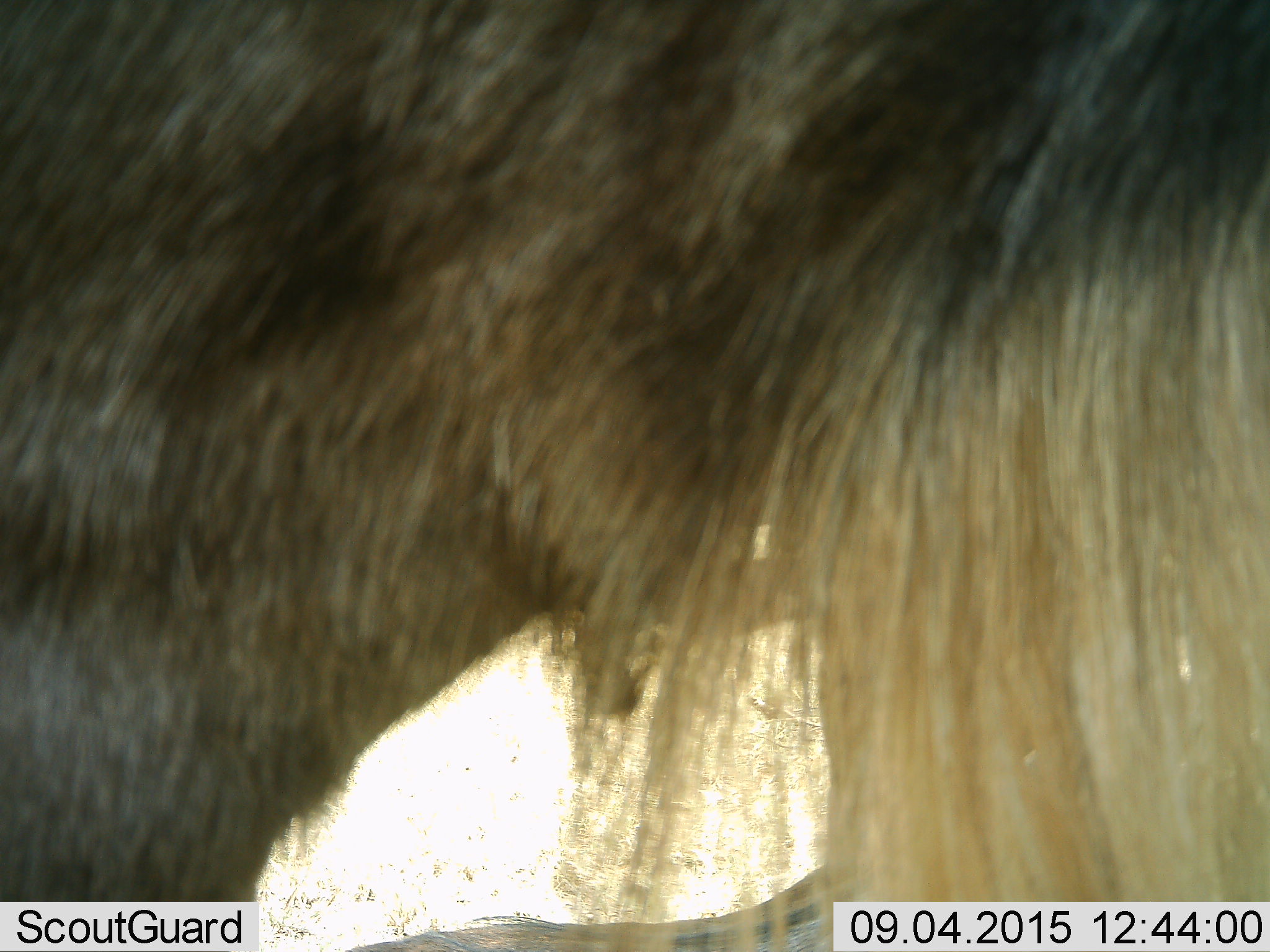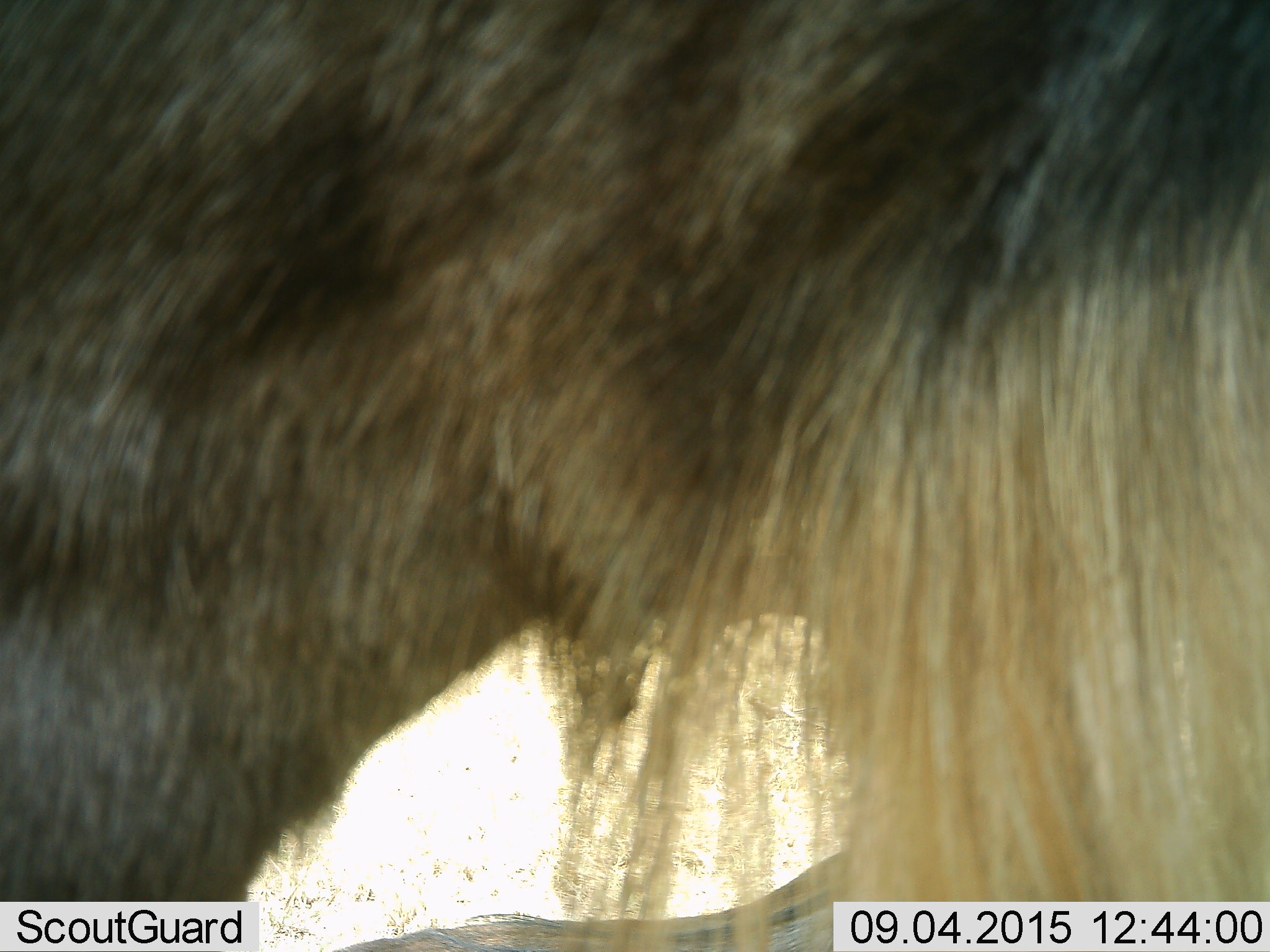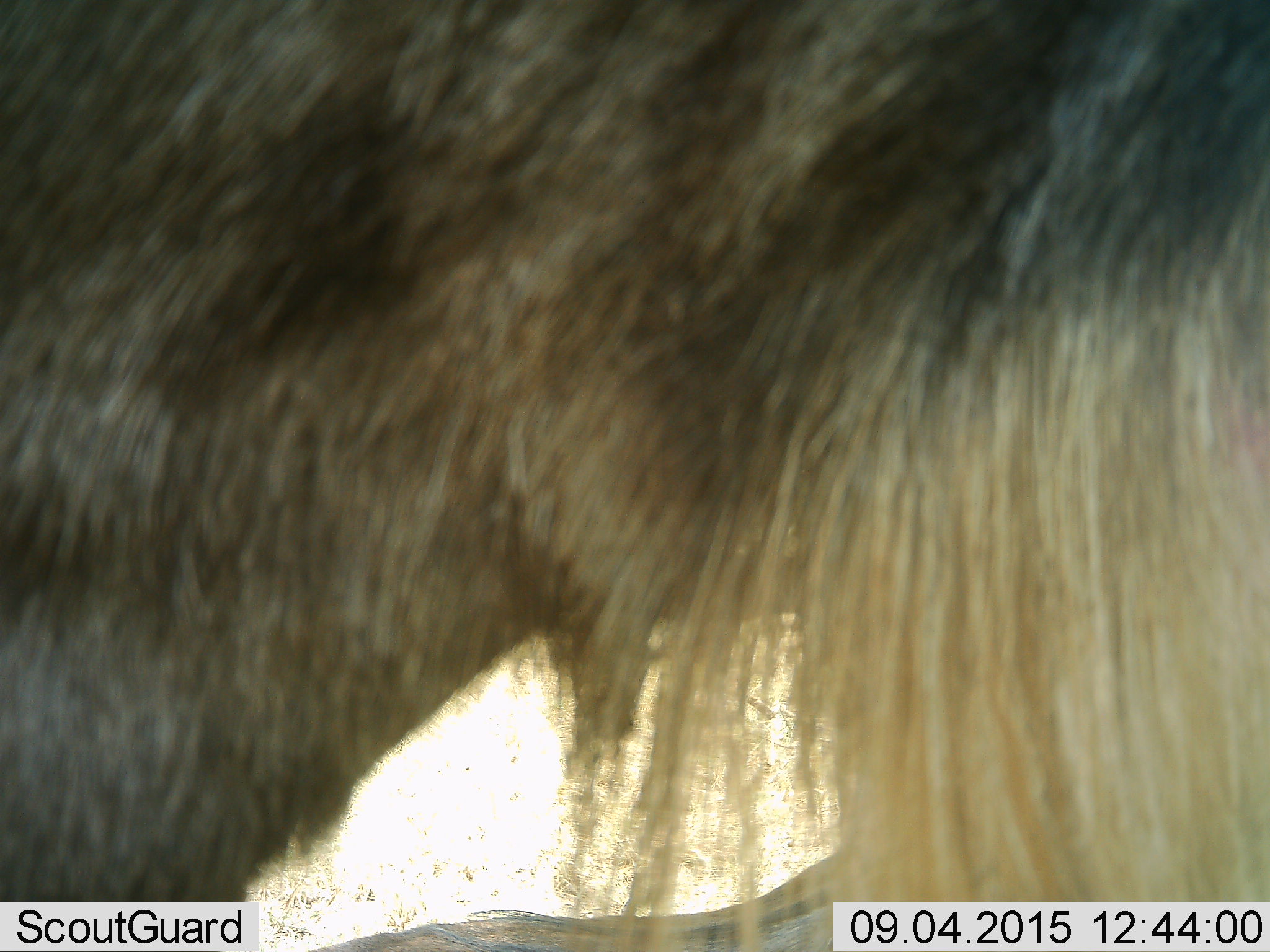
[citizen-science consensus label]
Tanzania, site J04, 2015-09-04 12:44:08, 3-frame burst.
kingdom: Animalia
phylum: Chordata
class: Mammalia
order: Artiodactyla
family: Bovidae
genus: Connochaetes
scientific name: Connochaetes taurinus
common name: blue wildebeest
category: wildebeest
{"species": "wildebeest (blue wildebeest) (Connochaetes taurinus)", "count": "1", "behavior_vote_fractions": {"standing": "67%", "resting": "0%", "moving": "33%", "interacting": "0%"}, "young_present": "0%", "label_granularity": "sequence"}